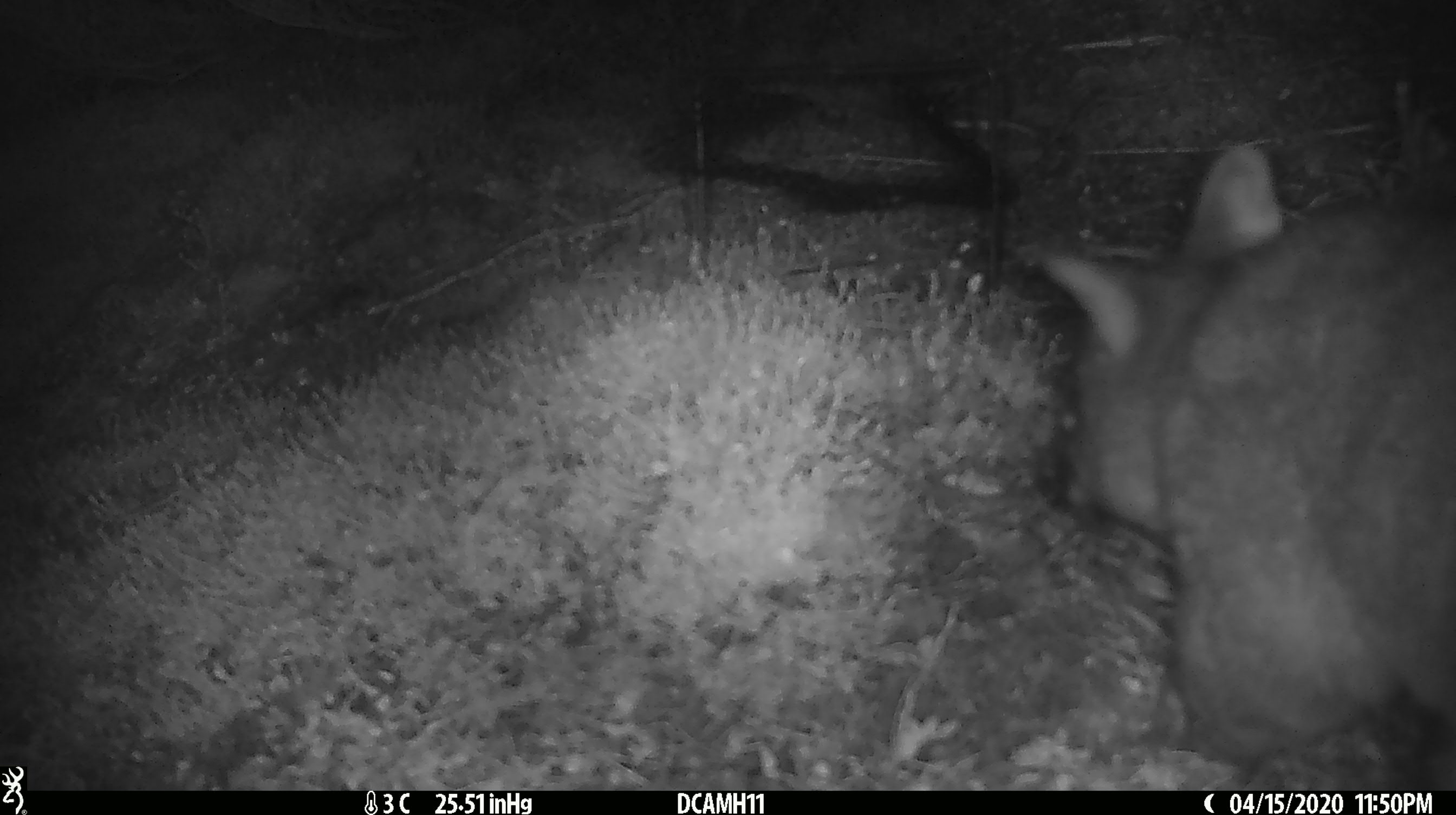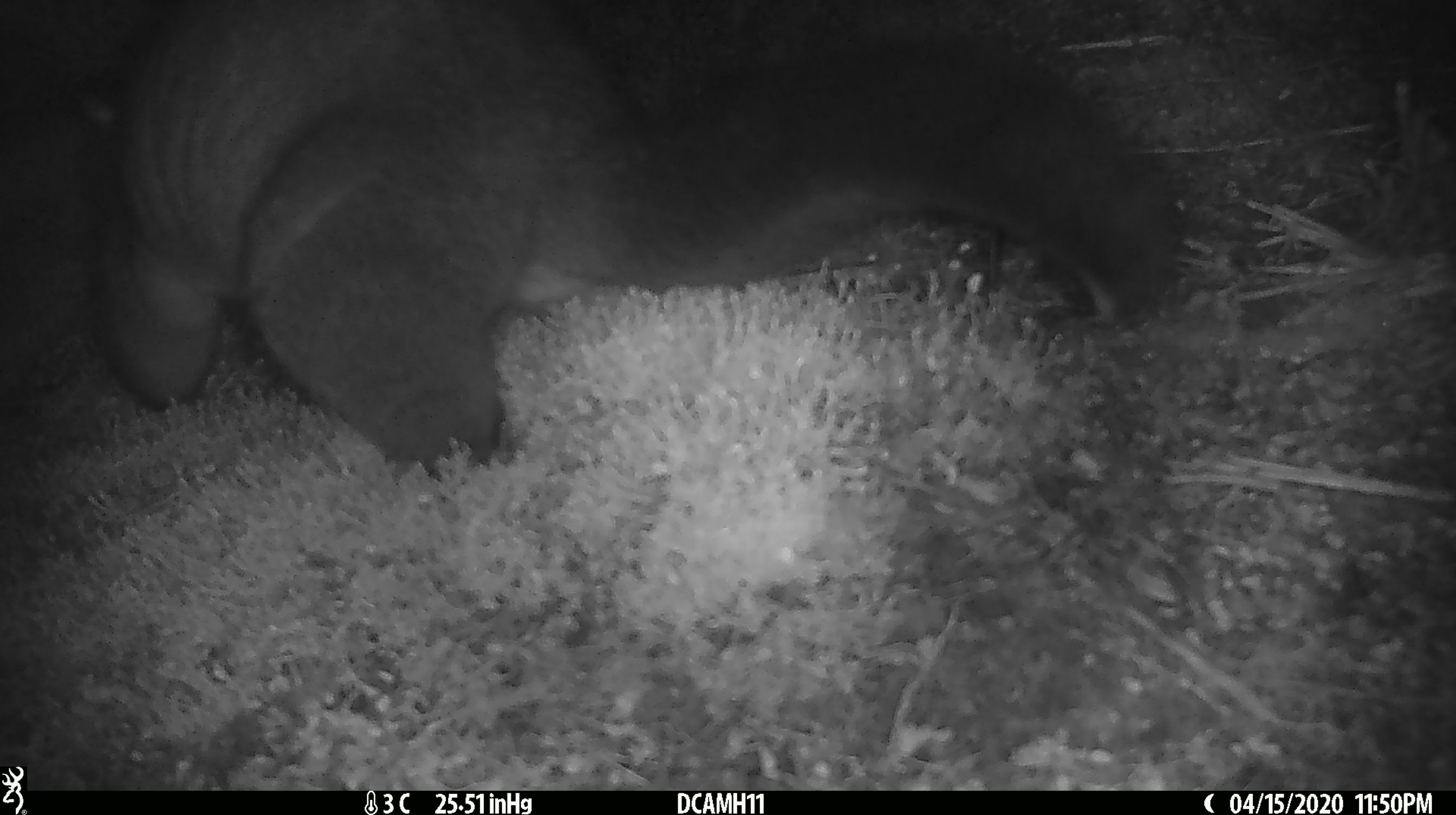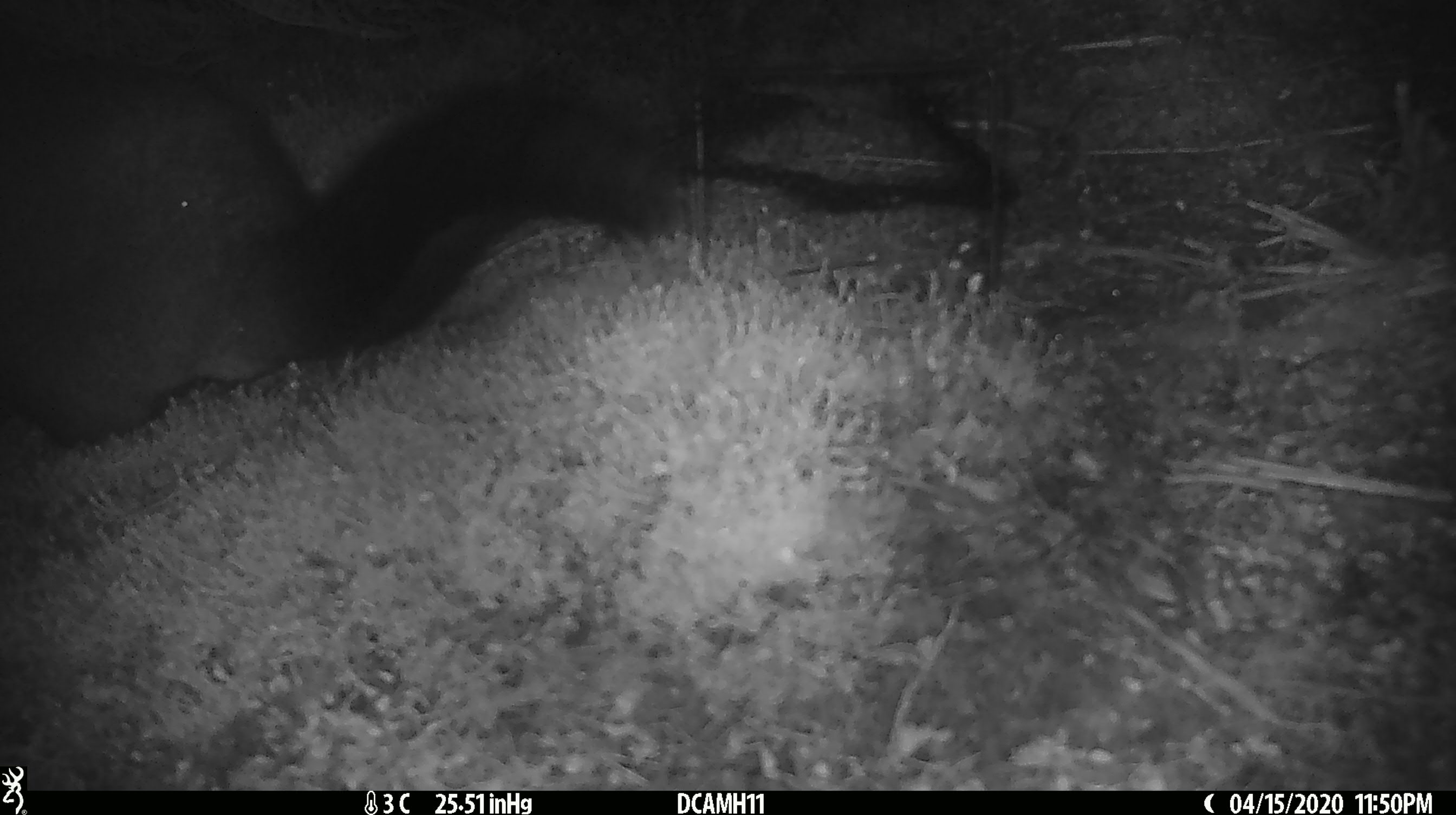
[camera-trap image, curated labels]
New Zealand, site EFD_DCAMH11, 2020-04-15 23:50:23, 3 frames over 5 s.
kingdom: Animalia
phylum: Chordata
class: Mammalia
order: Diprotodontia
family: Phalangeridae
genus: Trichosurus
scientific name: Trichosurus vulpecula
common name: common brushtail possum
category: possum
Possum (common brushtail possum) (Trichosurus vulpecula).